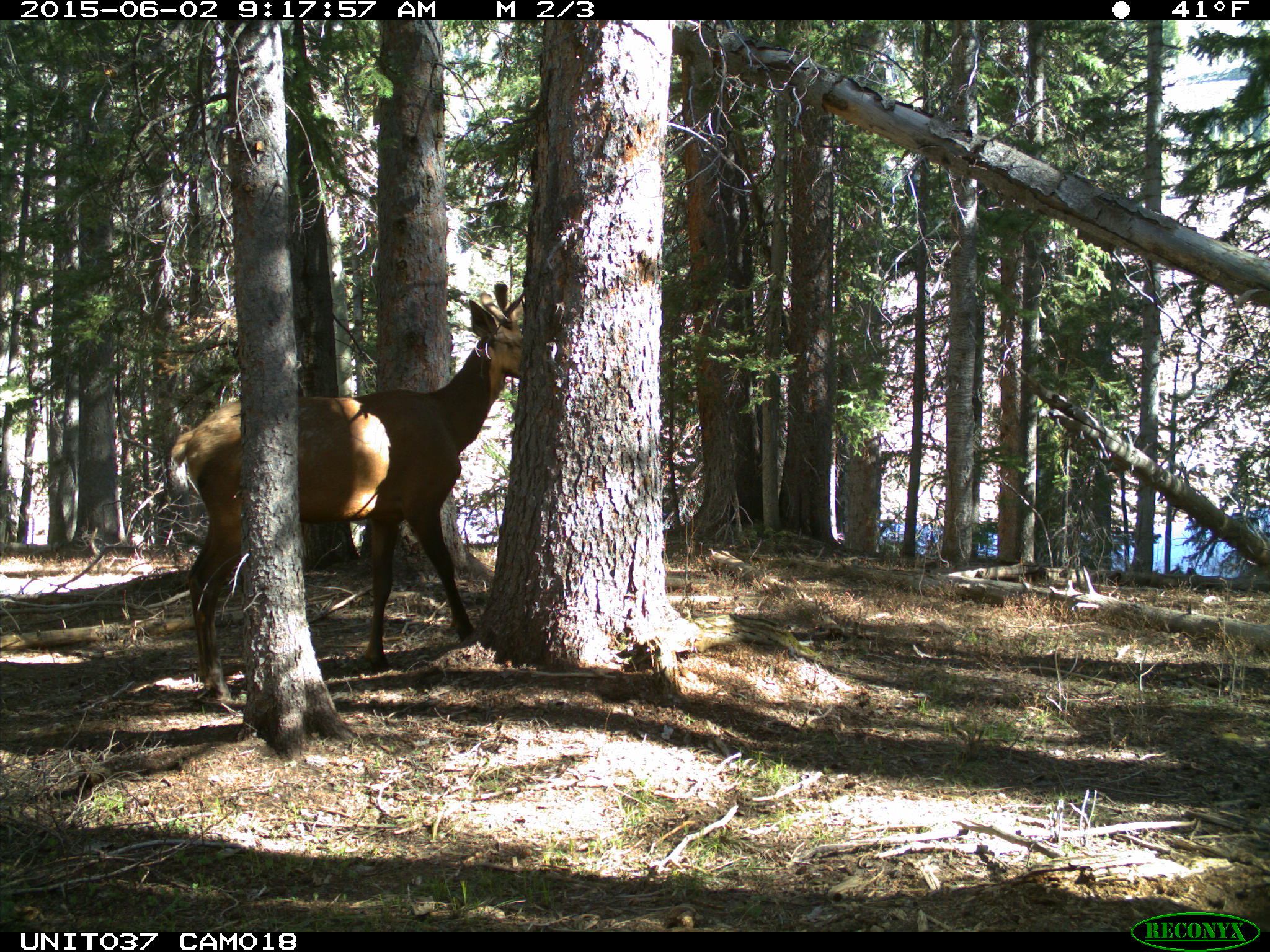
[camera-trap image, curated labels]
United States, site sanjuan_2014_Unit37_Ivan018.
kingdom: Animalia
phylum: Chordata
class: Mammalia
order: Artiodactyla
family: Cervidae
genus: Cervus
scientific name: Cervus elaphus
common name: red deer